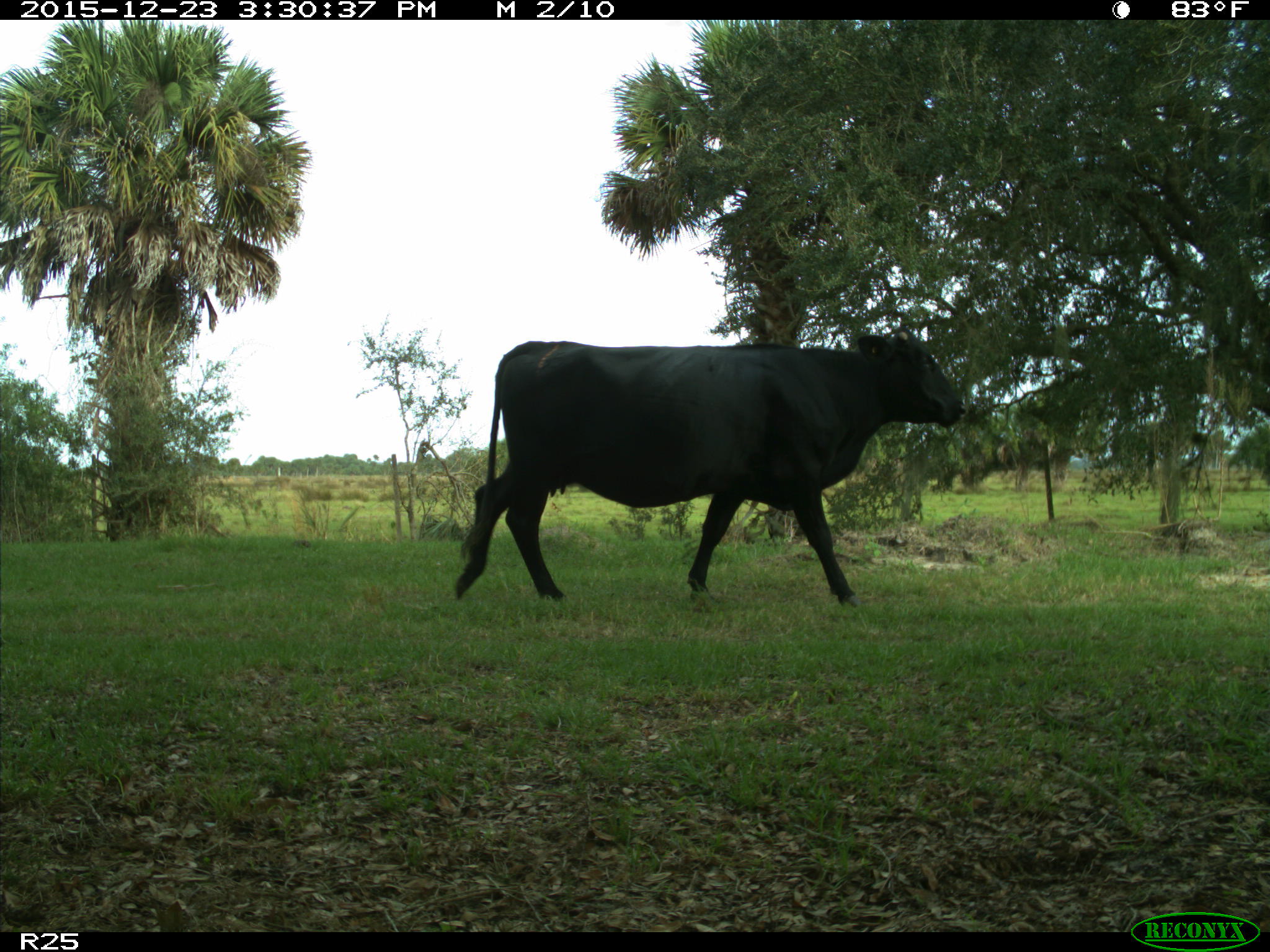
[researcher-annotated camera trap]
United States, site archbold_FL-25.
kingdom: Animalia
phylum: Chordata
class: Mammalia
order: Artiodactyla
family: Bovidae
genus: Bos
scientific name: Bos taurus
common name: domestic cow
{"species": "Bos taurus (domestic cow)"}